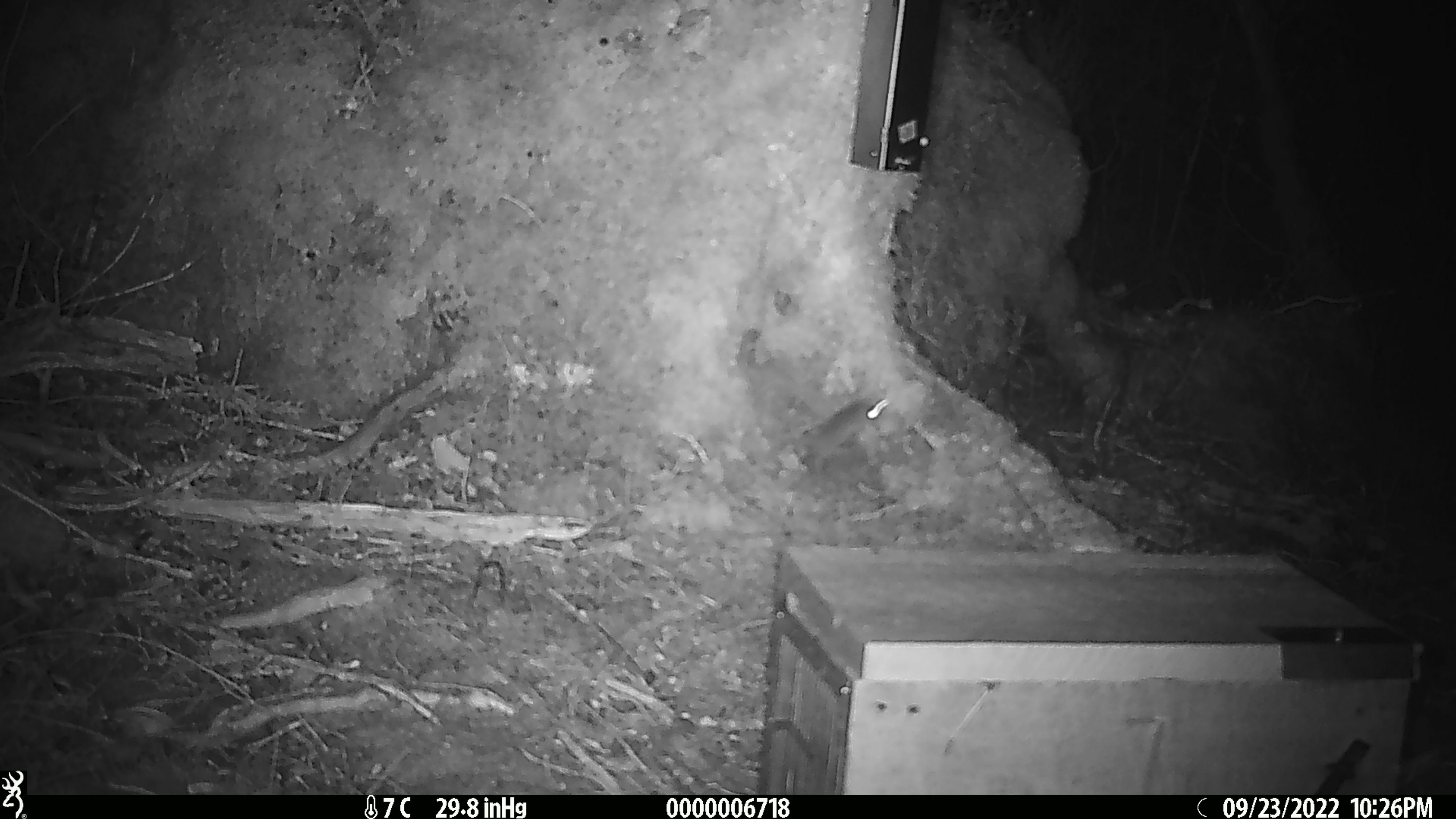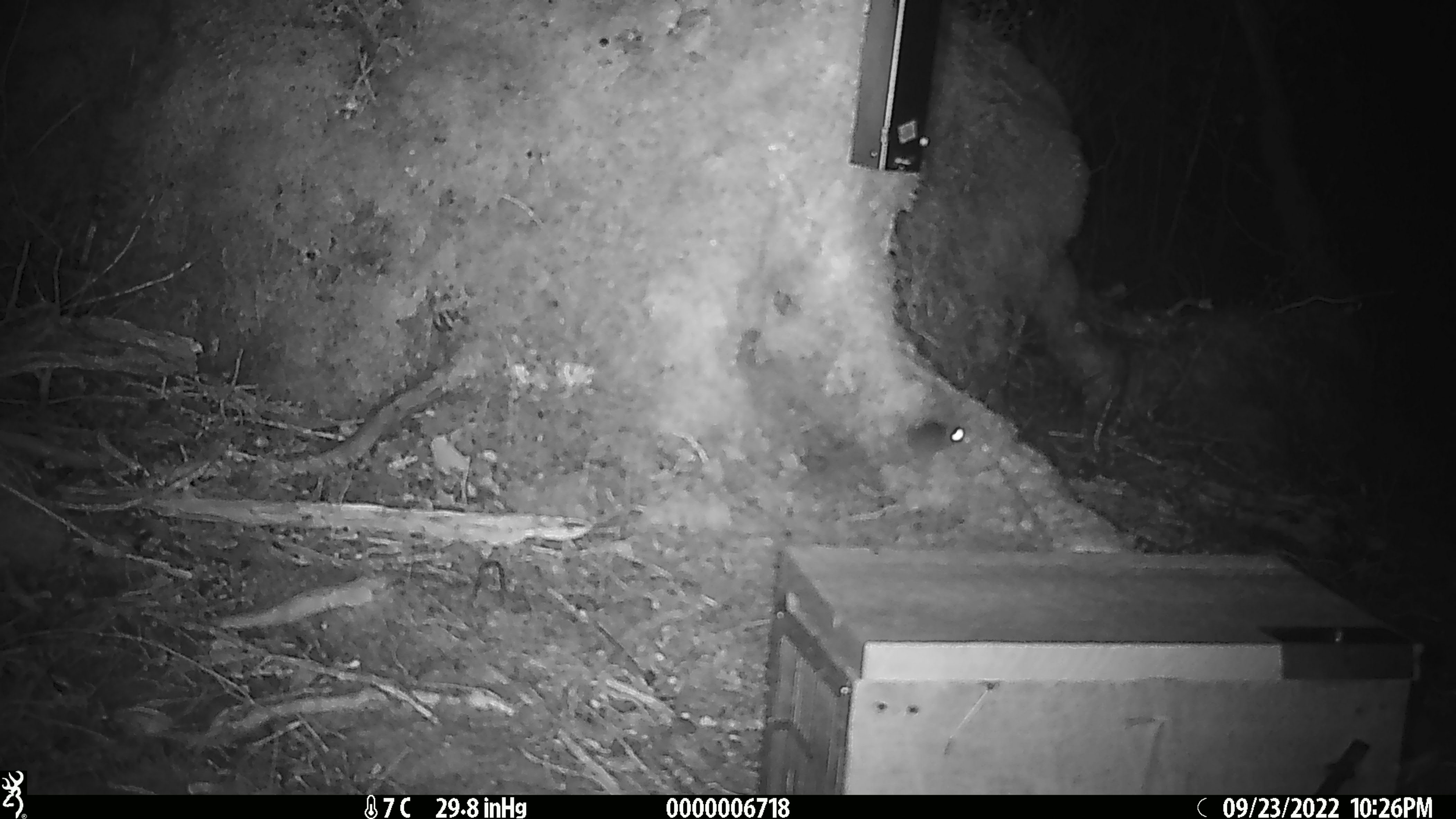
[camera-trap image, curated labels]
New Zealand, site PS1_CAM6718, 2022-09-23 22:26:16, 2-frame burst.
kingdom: Animalia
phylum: Chordata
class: Mammalia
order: Rodentia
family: Muridae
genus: Mus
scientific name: Mus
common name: mouse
Mouse (Mus).